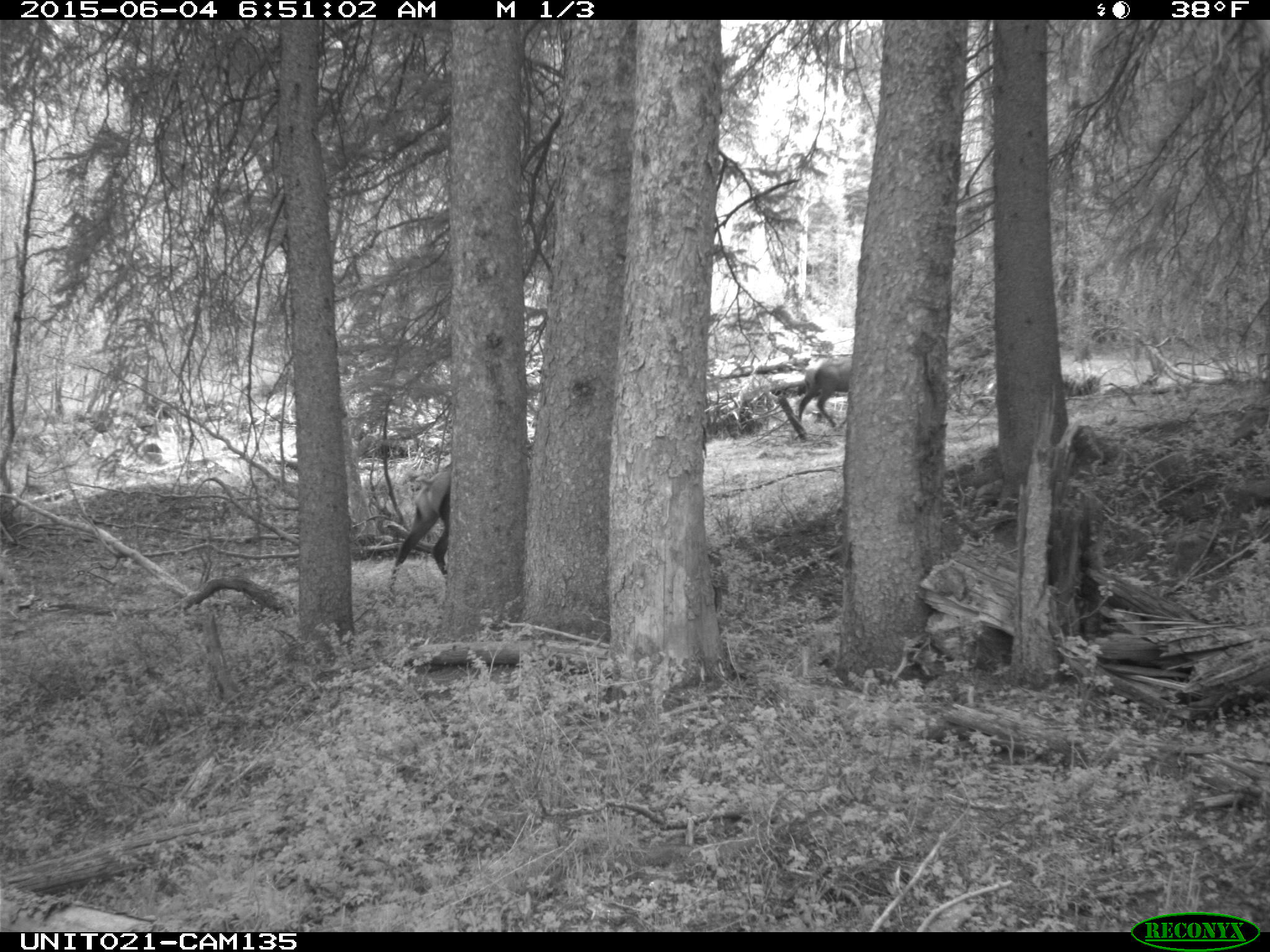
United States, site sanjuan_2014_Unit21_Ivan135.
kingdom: Animalia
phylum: Chordata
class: Mammalia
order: Artiodactyla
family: Cervidae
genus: Cervus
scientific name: Cervus elaphus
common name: red deer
Cervus elaphus (red deer).